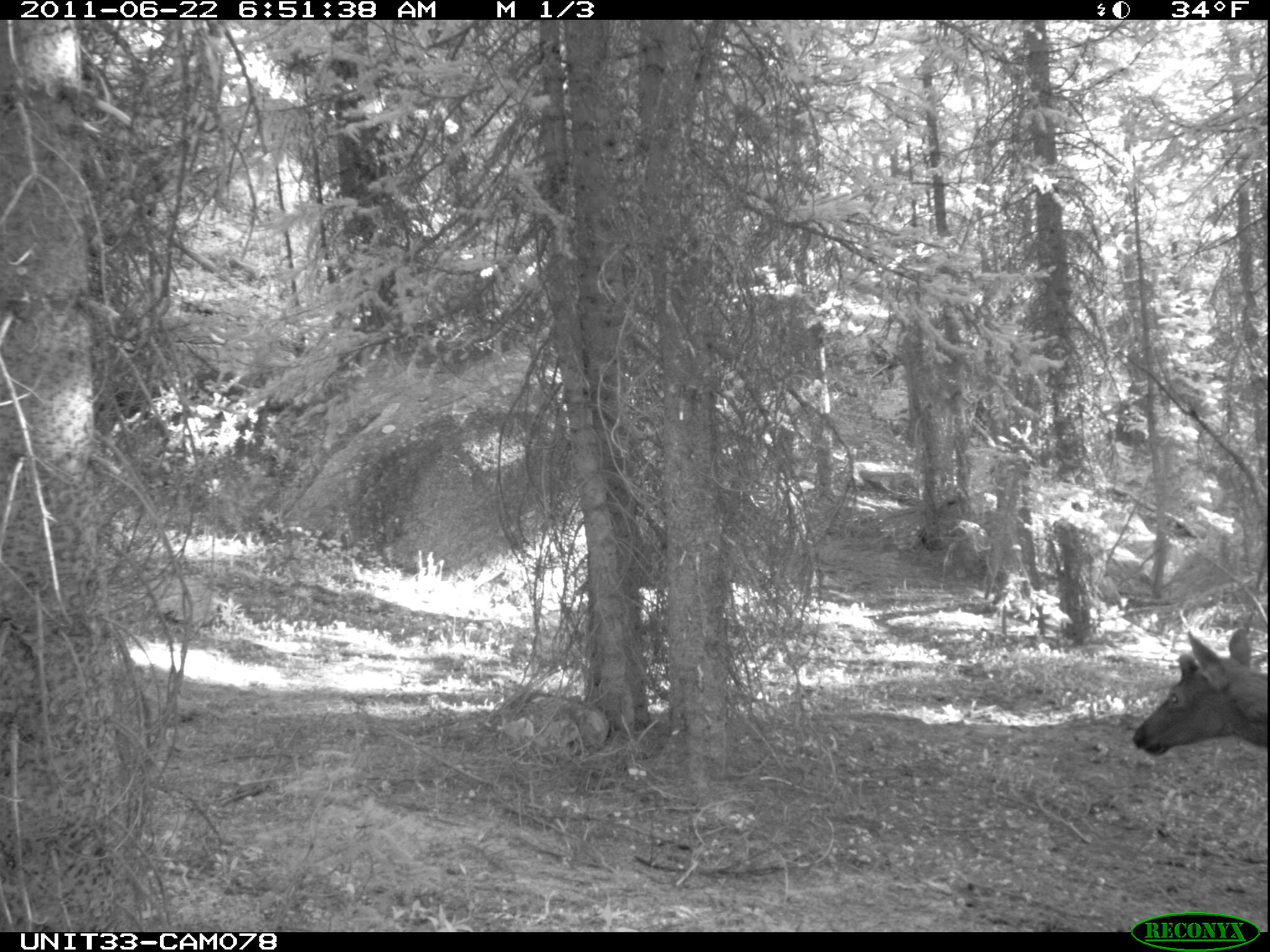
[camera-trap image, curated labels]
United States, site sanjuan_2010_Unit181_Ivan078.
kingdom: Animalia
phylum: Chordata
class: Mammalia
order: Artiodactyla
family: Cervidae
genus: Cervus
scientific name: Cervus elaphus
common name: red deer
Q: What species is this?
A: Cervus elaphus (red deer).